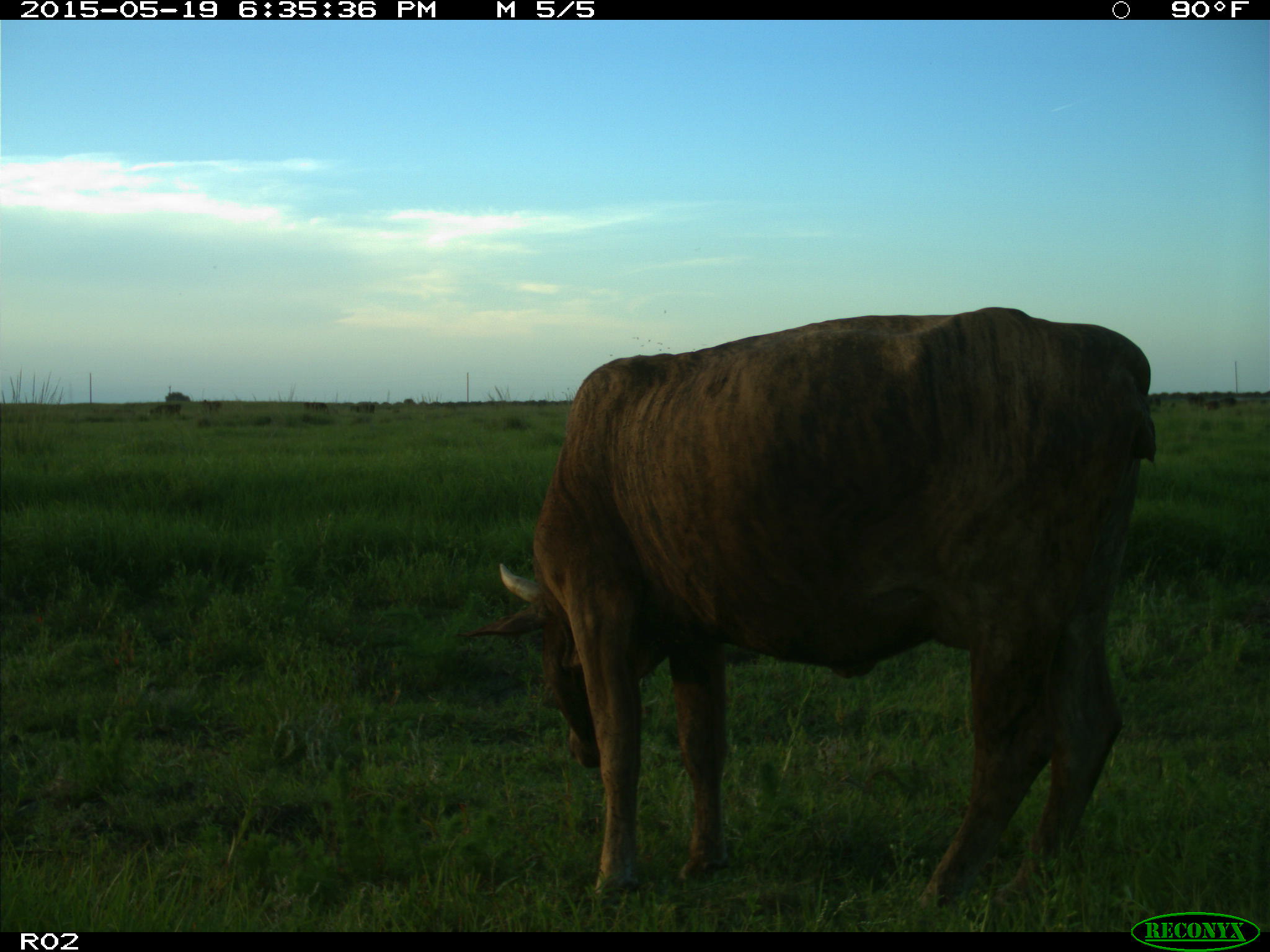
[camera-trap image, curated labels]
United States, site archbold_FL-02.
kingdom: Animalia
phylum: Chordata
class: Mammalia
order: Artiodactyla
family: Bovidae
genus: Bos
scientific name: Bos taurus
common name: domestic cow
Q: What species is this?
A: Bos taurus (domestic cow).